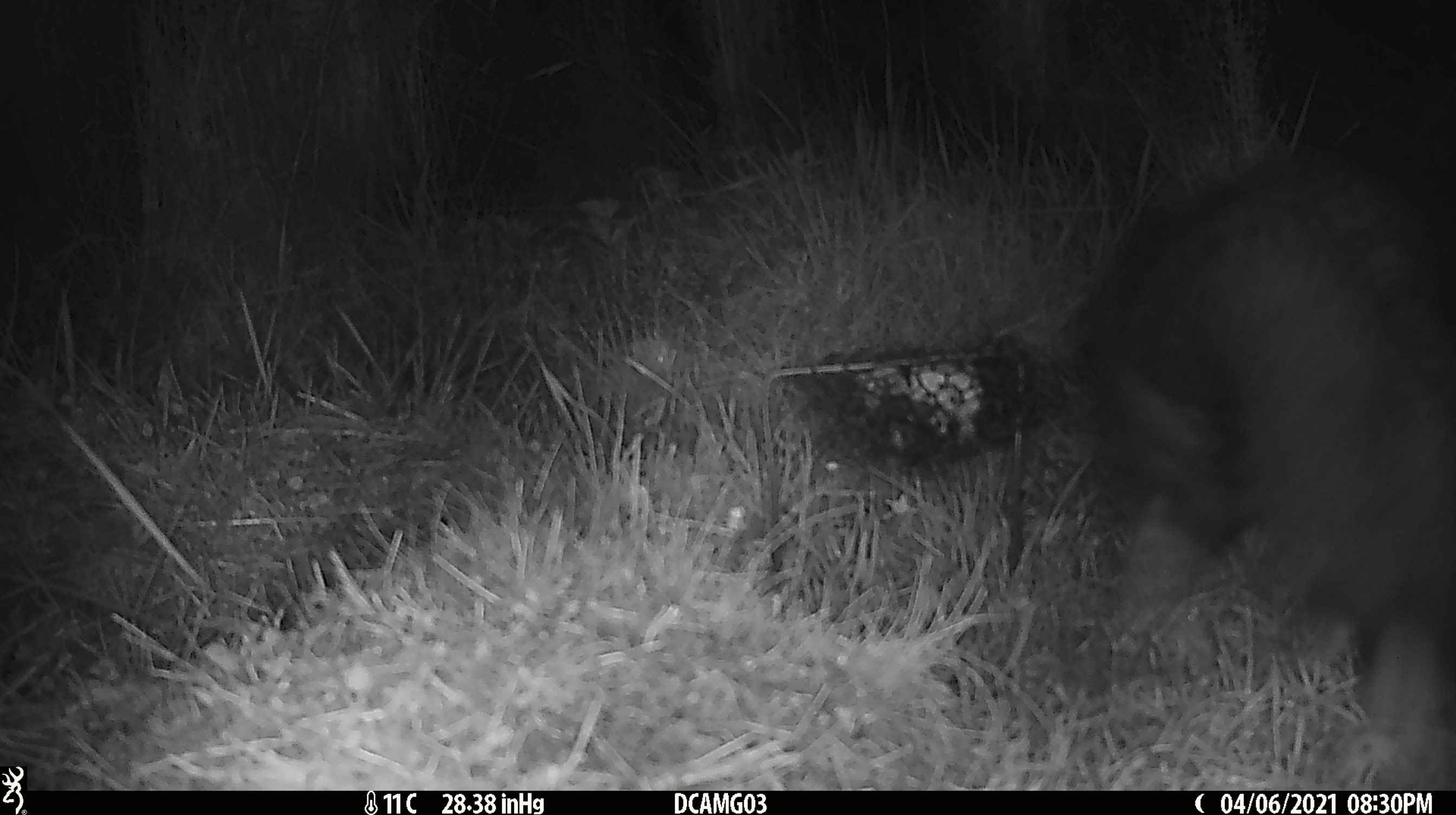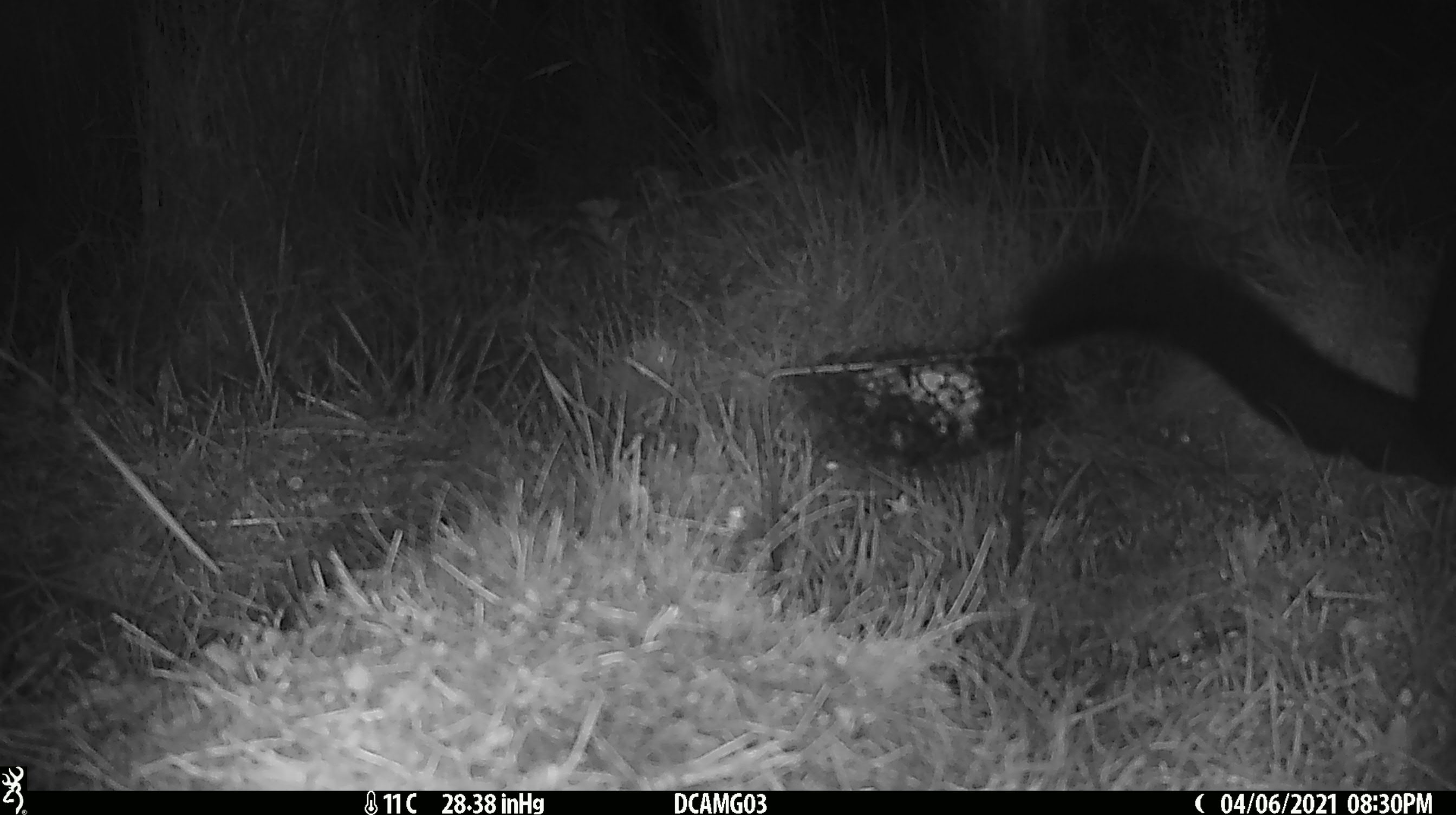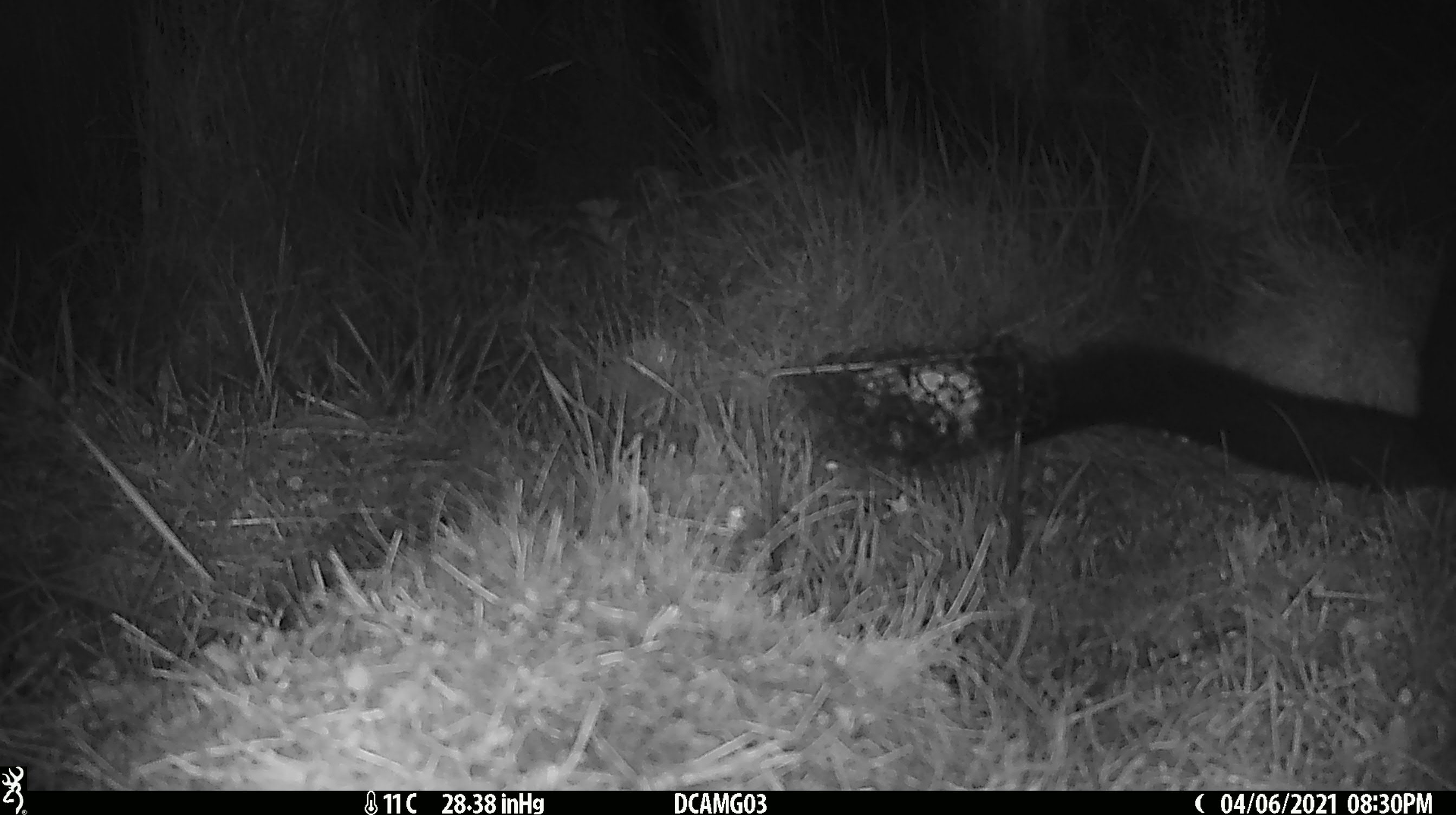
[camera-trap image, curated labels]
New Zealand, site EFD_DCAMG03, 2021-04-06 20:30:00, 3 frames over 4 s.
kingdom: Animalia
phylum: Chordata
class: Mammalia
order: Diprotodontia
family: Phalangeridae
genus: Trichosurus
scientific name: Trichosurus vulpecula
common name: common brushtail possum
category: possum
Possum (common brushtail possum) (Trichosurus vulpecula).